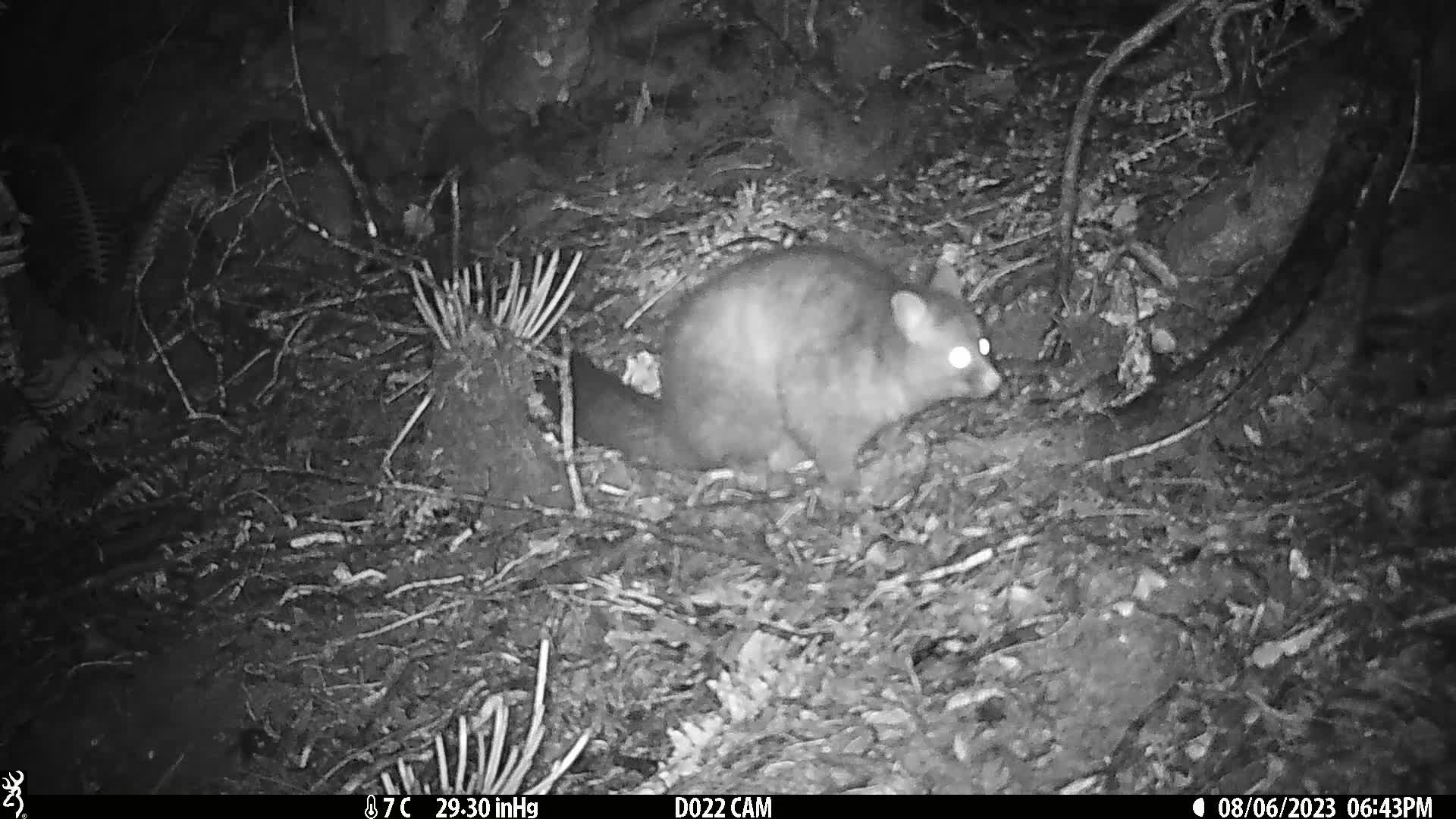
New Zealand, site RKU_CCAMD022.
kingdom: Animalia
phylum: Chordata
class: Mammalia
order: Diprotodontia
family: Phalangeridae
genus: Trichosurus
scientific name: Trichosurus vulpecula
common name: common brushtail possum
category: possum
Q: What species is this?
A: Possum (common brushtail possum) (Trichosurus vulpecula).